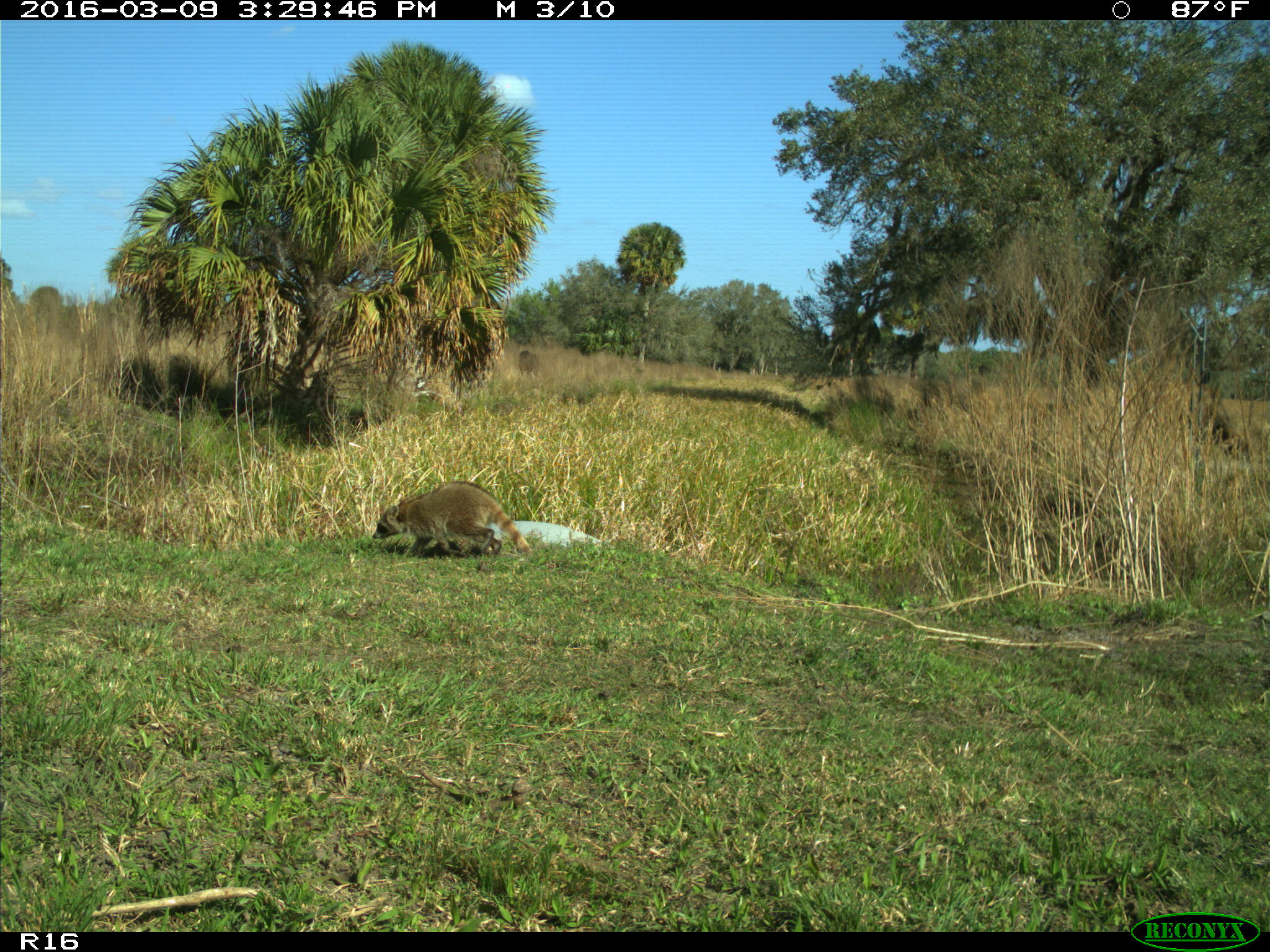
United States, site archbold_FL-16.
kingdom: Animalia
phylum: Chordata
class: Mammalia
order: Carnivora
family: Procyonidae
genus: Procyon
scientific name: Procyon lotor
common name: common raccoon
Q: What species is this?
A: Procyon lotor (common raccoon).